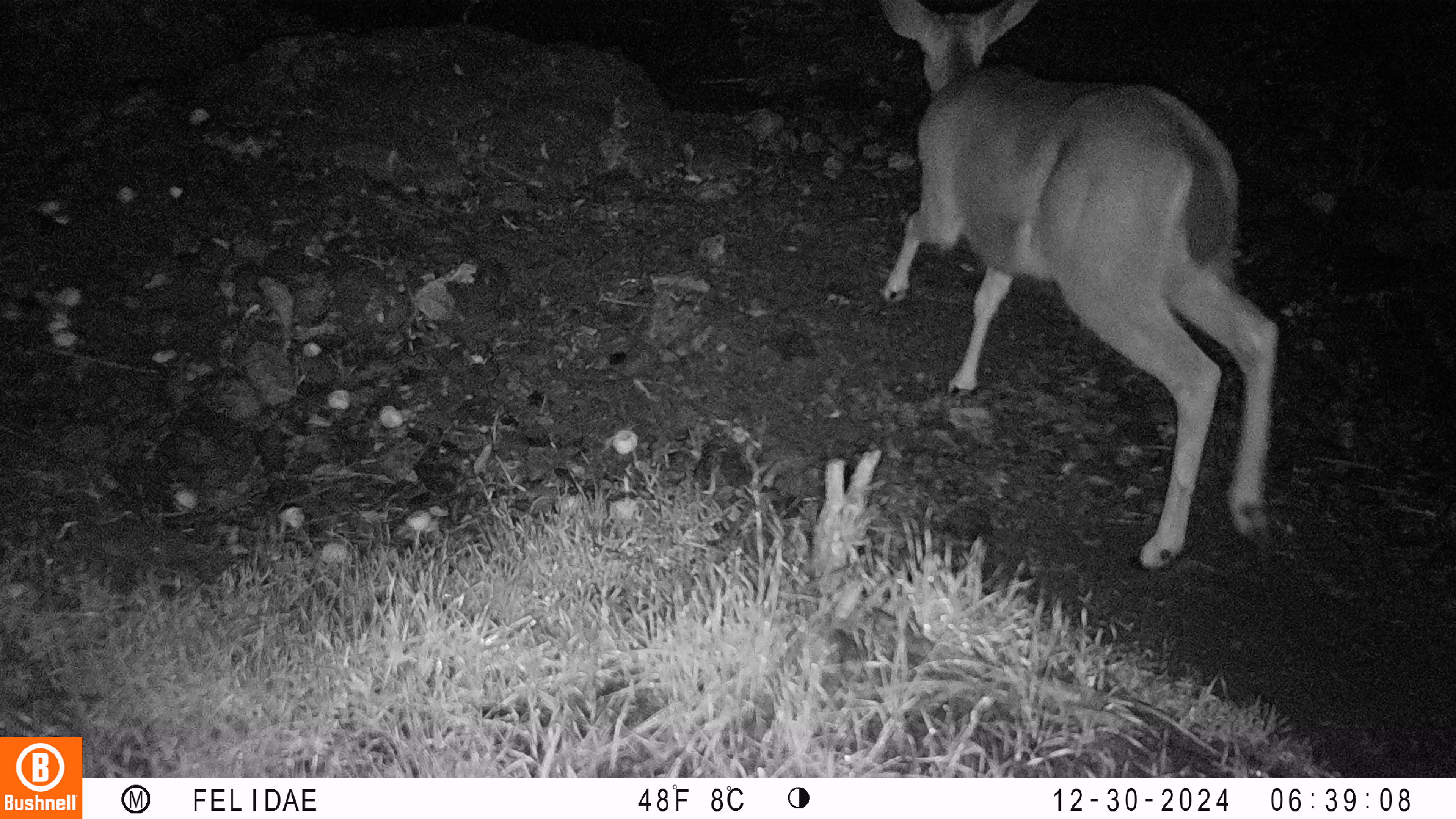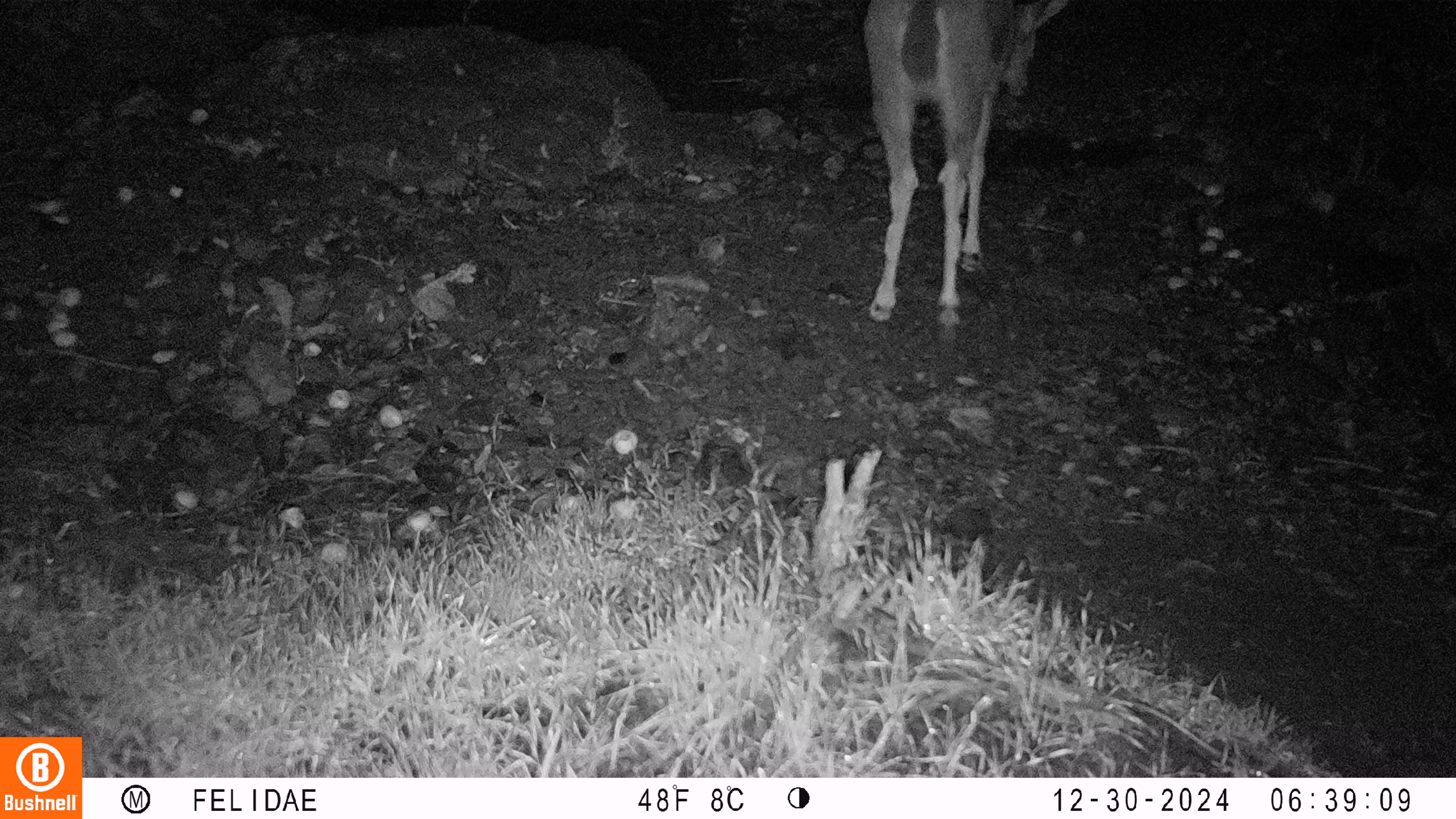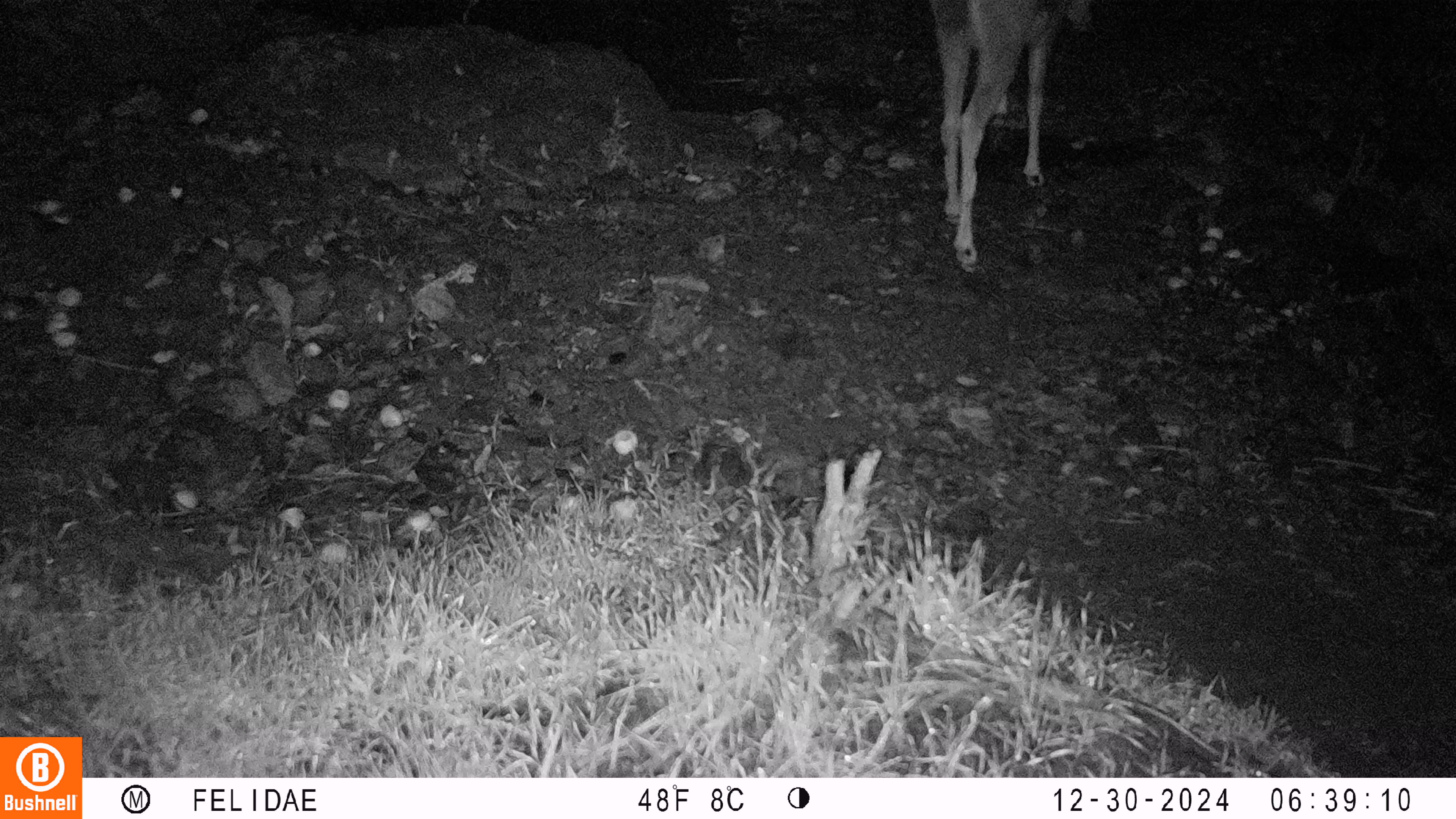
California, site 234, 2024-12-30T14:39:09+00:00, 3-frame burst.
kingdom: Animalia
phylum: Chordata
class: Mammalia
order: Artiodactyla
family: Cervidae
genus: Odocoileus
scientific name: Odocoileus hemionus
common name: mule deer